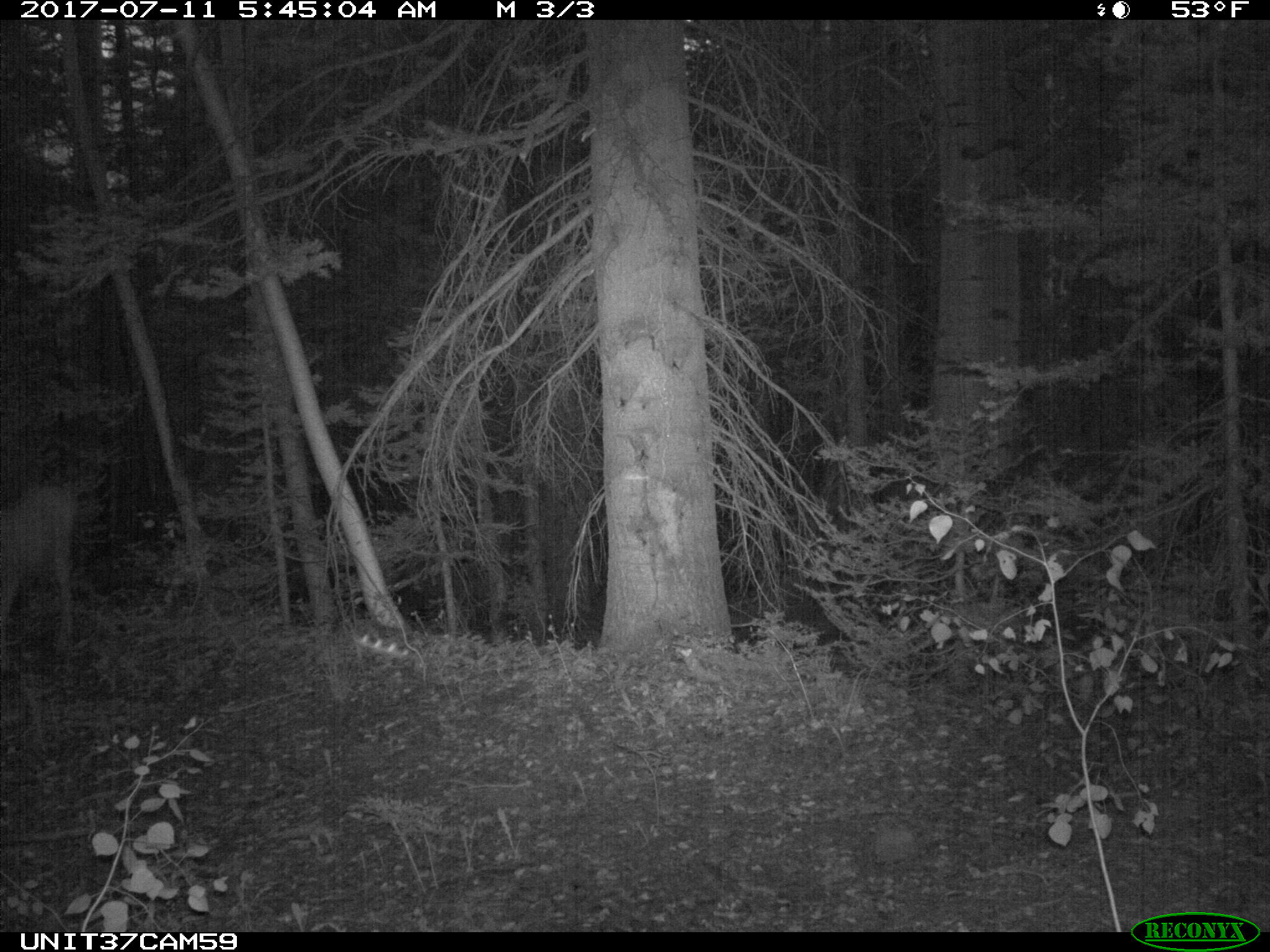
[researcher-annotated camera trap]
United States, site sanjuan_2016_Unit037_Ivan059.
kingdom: Animalia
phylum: Chordata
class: Mammalia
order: Artiodactyla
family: Cervidae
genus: Odocoileus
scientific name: Odocoileus hemionus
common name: mule deer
Odocoileus hemionus (mule deer).